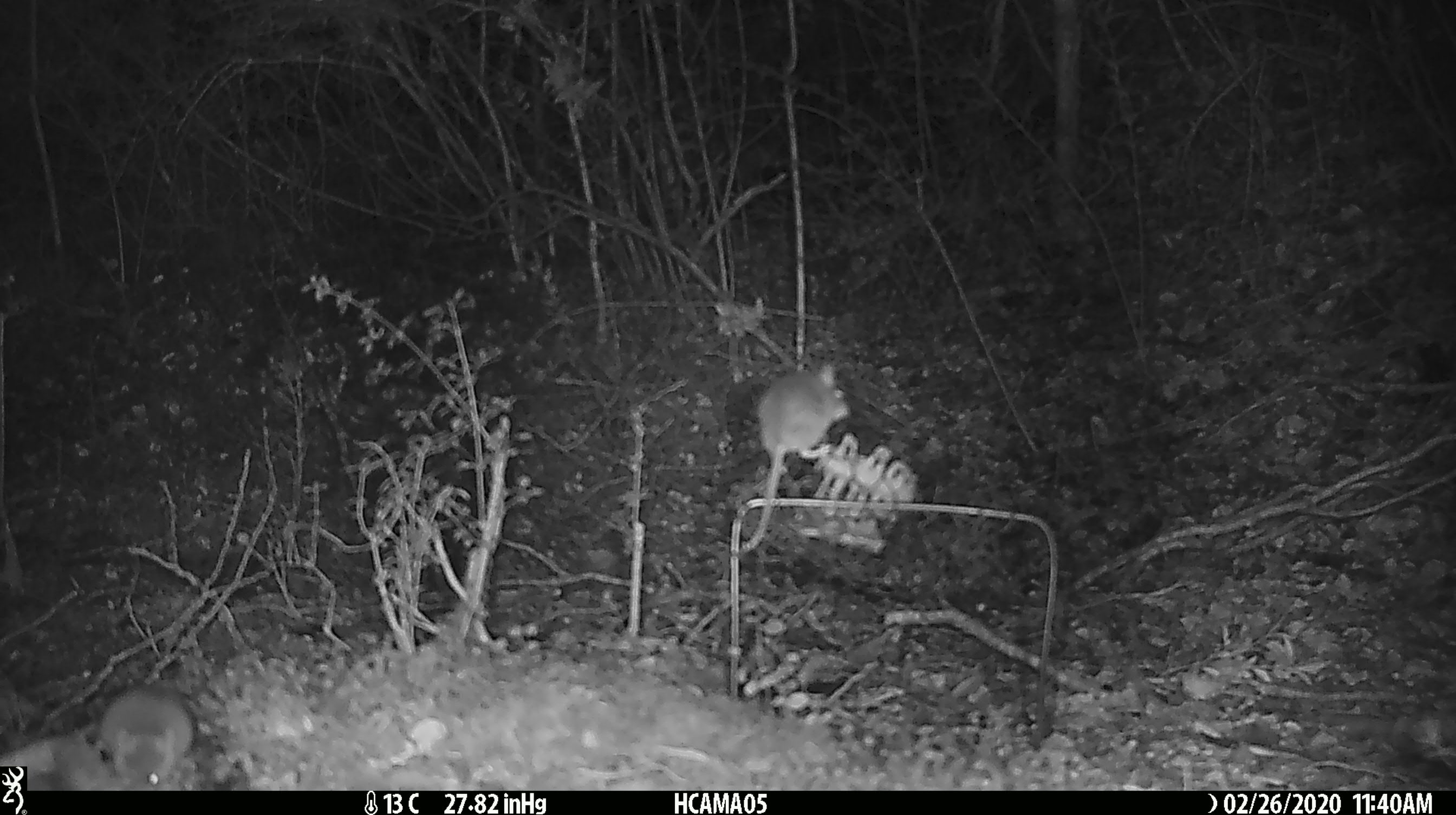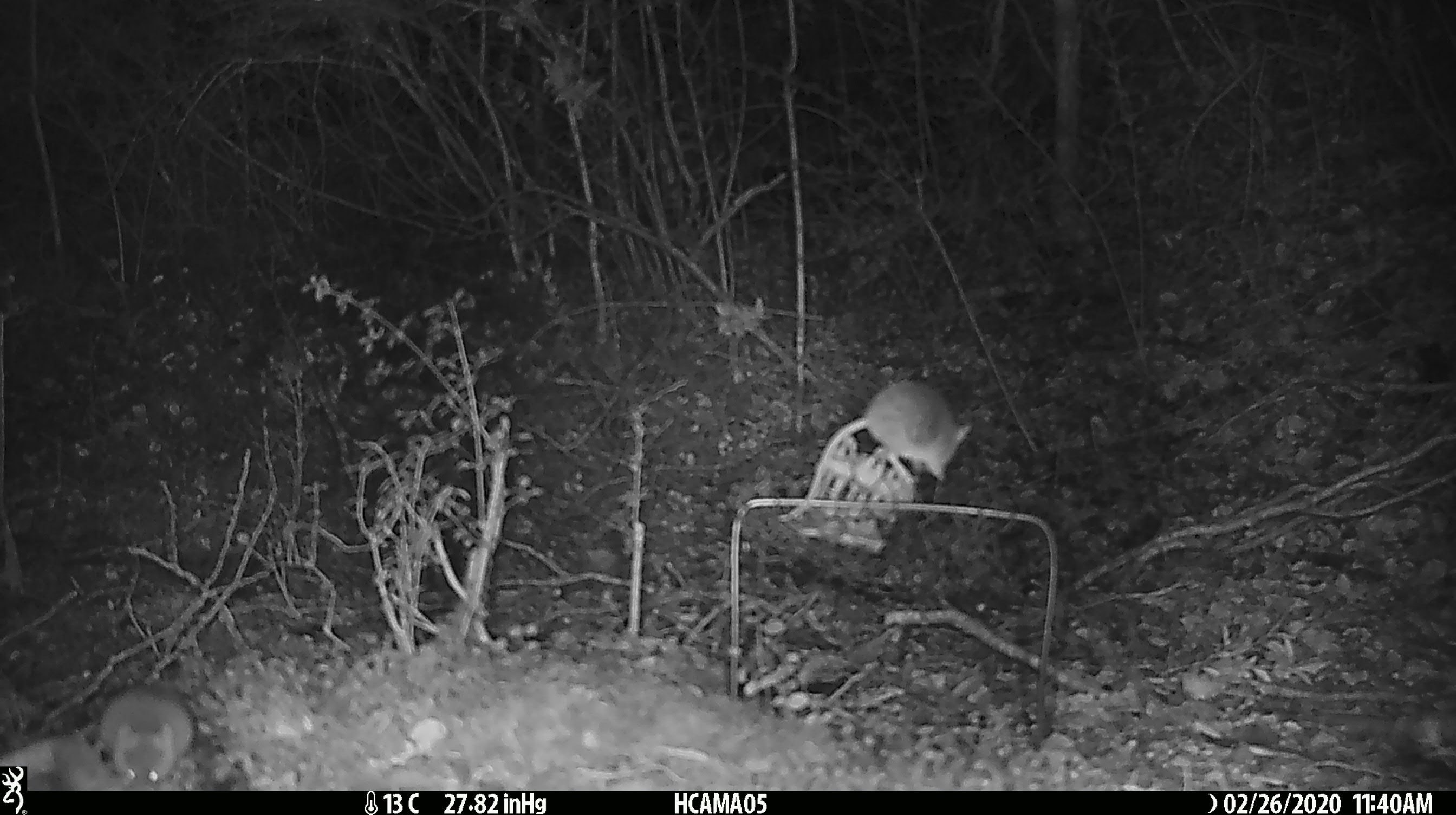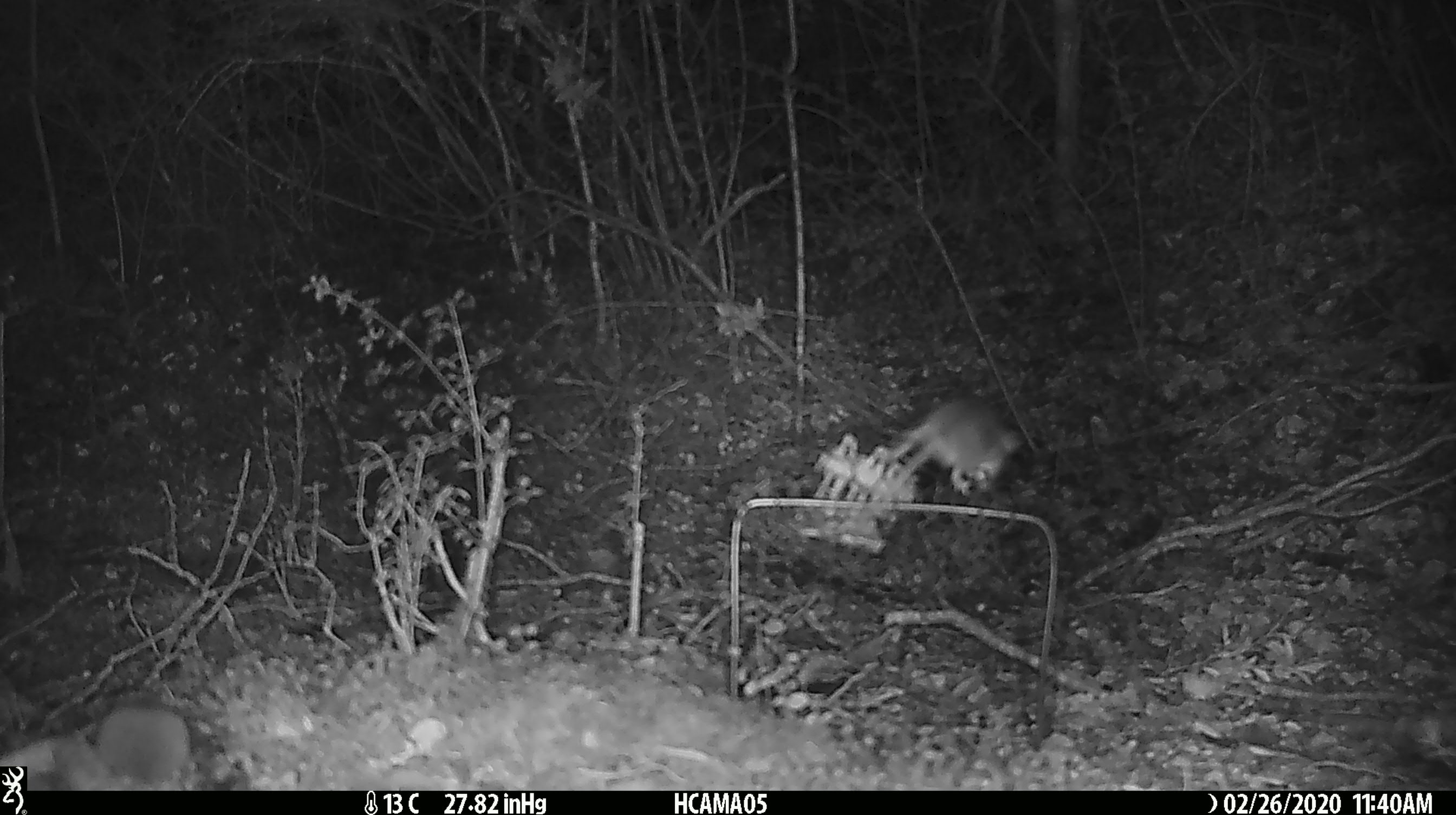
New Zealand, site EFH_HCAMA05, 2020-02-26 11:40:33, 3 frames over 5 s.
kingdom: Animalia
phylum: Chordata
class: Mammalia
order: Rodentia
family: Muridae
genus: Mus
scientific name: Mus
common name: mouse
Mouse (Mus).